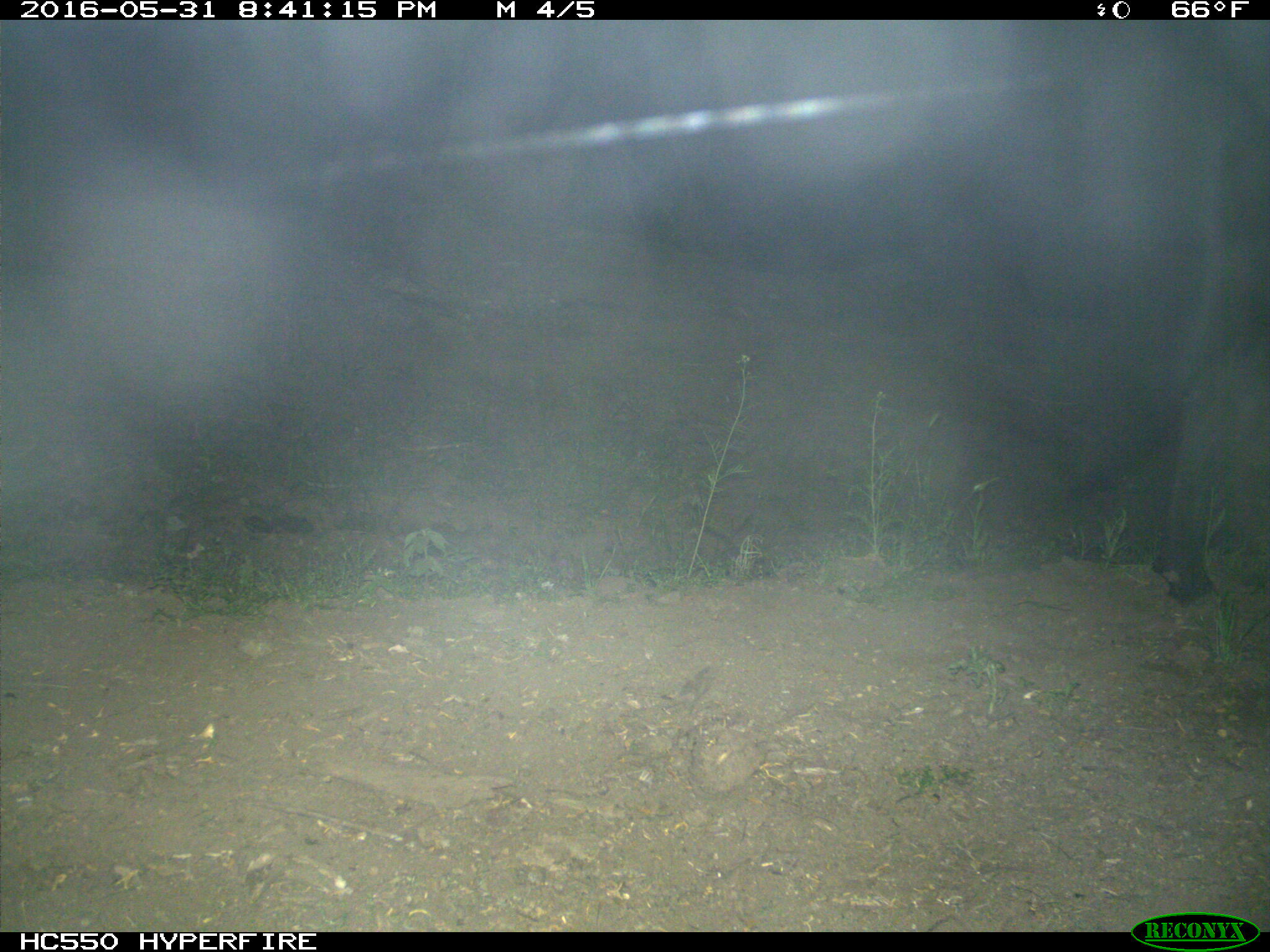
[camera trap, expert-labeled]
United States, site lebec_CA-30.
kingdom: Animalia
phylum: Chordata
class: Mammalia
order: Artiodactyla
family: Bovidae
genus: Bos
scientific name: Bos taurus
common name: domestic cow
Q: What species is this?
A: Bos taurus (domestic cow).